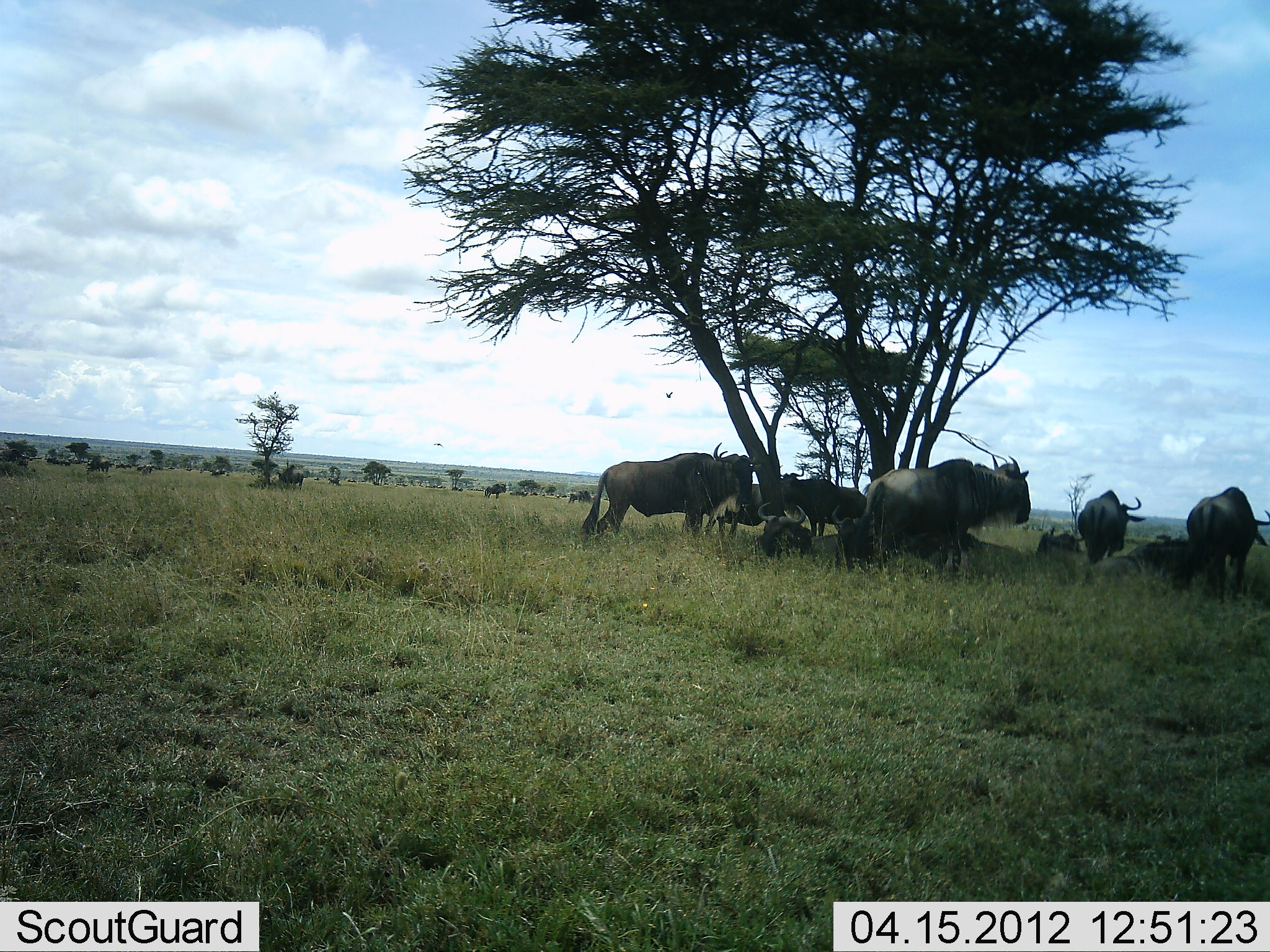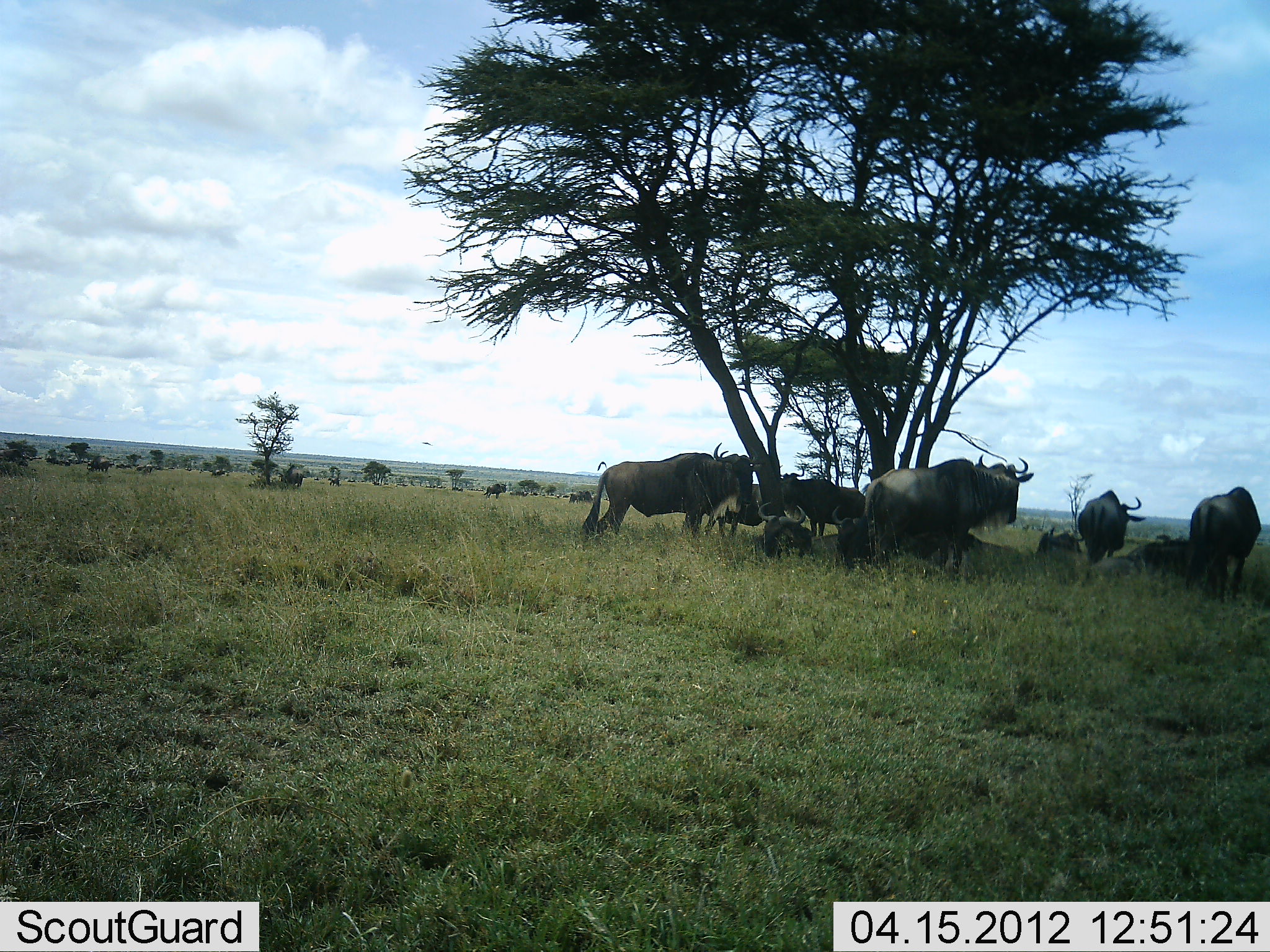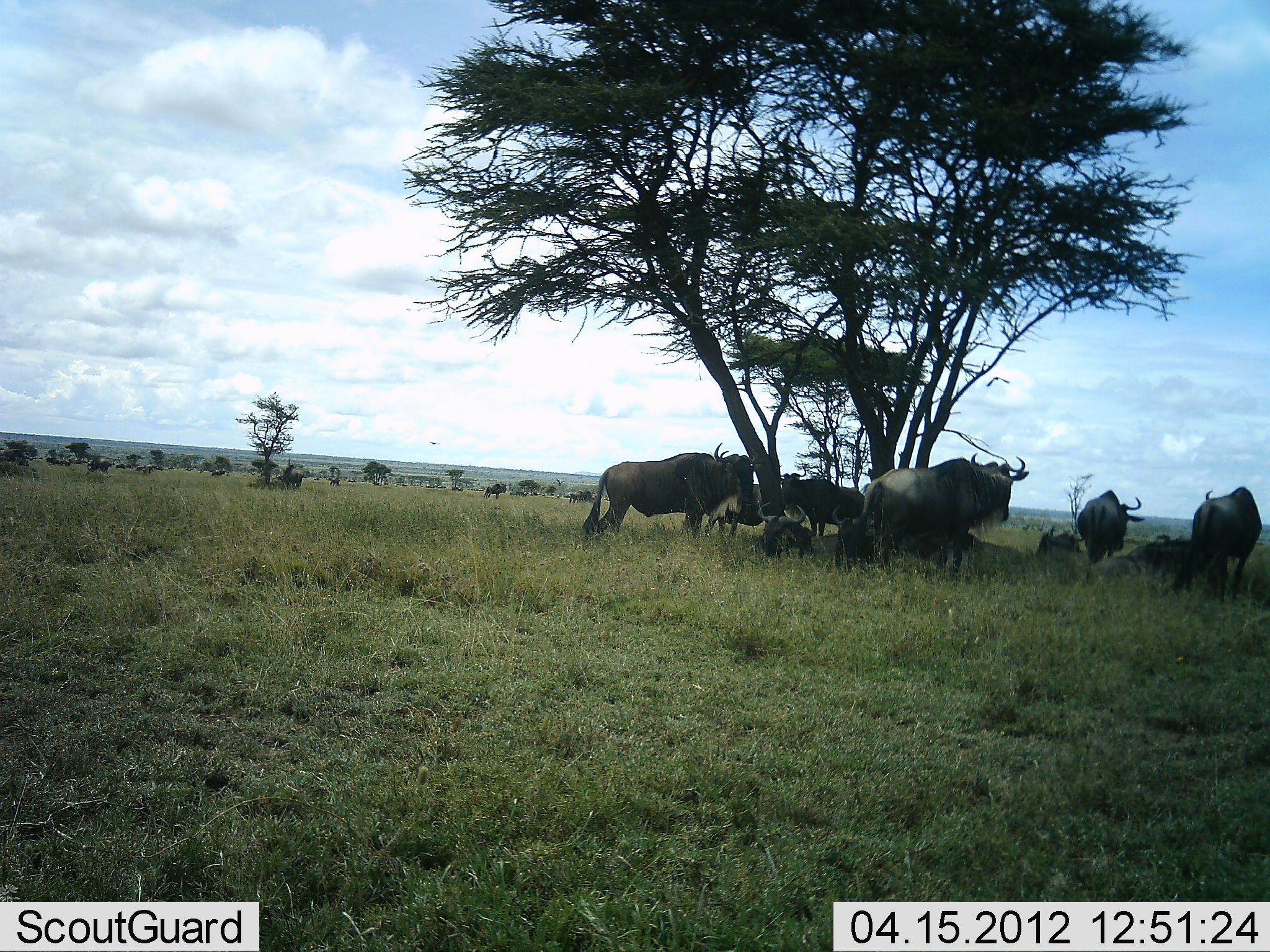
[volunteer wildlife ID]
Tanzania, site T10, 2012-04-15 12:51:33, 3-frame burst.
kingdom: Animalia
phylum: Chordata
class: Mammalia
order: Artiodactyla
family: Bovidae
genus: Connochaetes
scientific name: Connochaetes taurinus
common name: blue wildebeest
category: wildebeest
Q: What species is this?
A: Wildebeest (blue wildebeest) (Connochaetes taurinus).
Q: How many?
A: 11-50.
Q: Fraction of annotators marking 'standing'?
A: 95%.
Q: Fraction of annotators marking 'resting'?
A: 90%.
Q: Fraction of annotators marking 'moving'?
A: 10%.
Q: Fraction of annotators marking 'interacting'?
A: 5%.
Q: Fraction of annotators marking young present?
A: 0%.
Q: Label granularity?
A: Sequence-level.